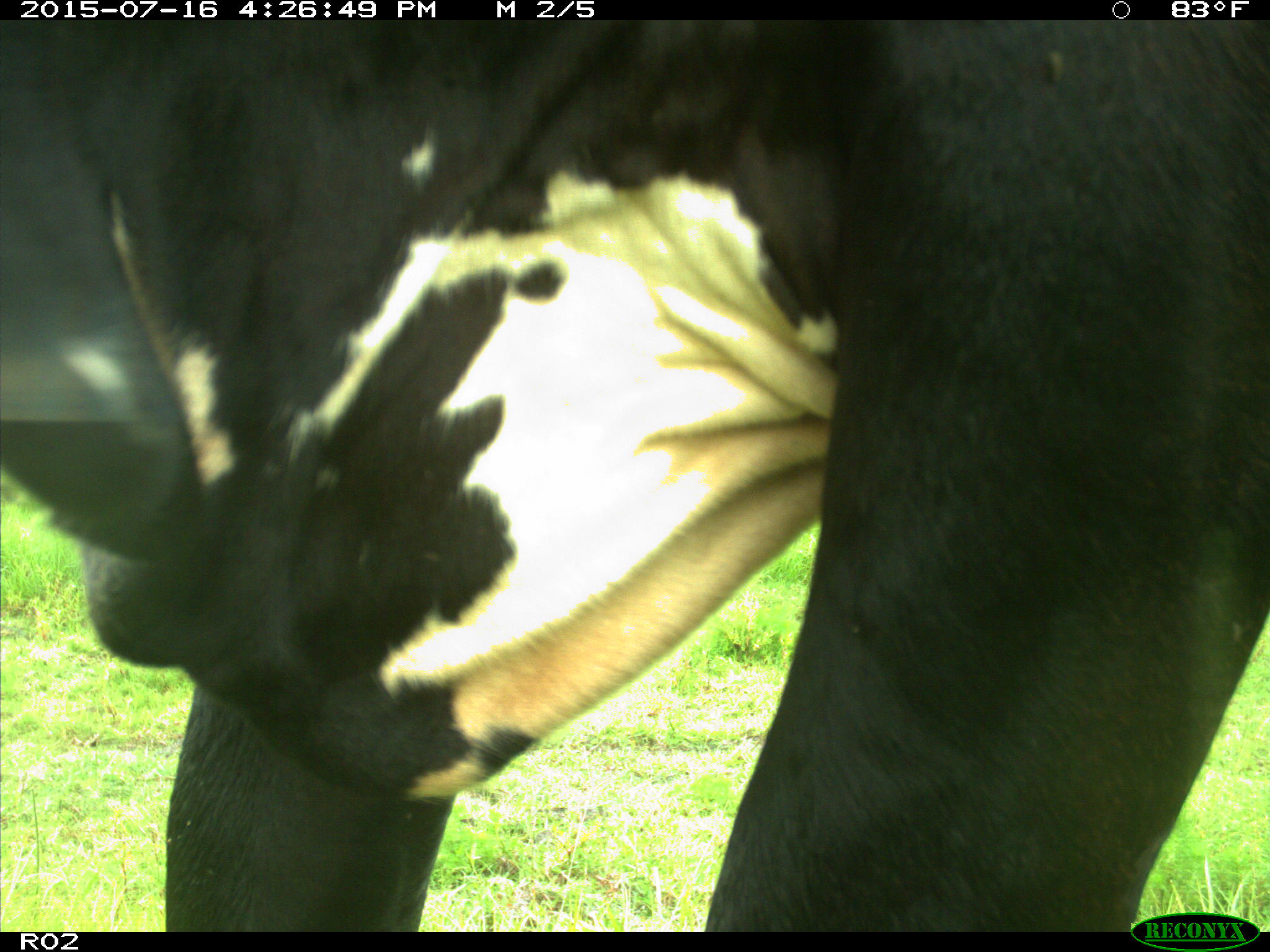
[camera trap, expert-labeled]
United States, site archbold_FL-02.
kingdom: Animalia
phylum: Chordata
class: Mammalia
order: Artiodactyla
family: Bovidae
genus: Bos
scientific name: Bos taurus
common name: domestic cow